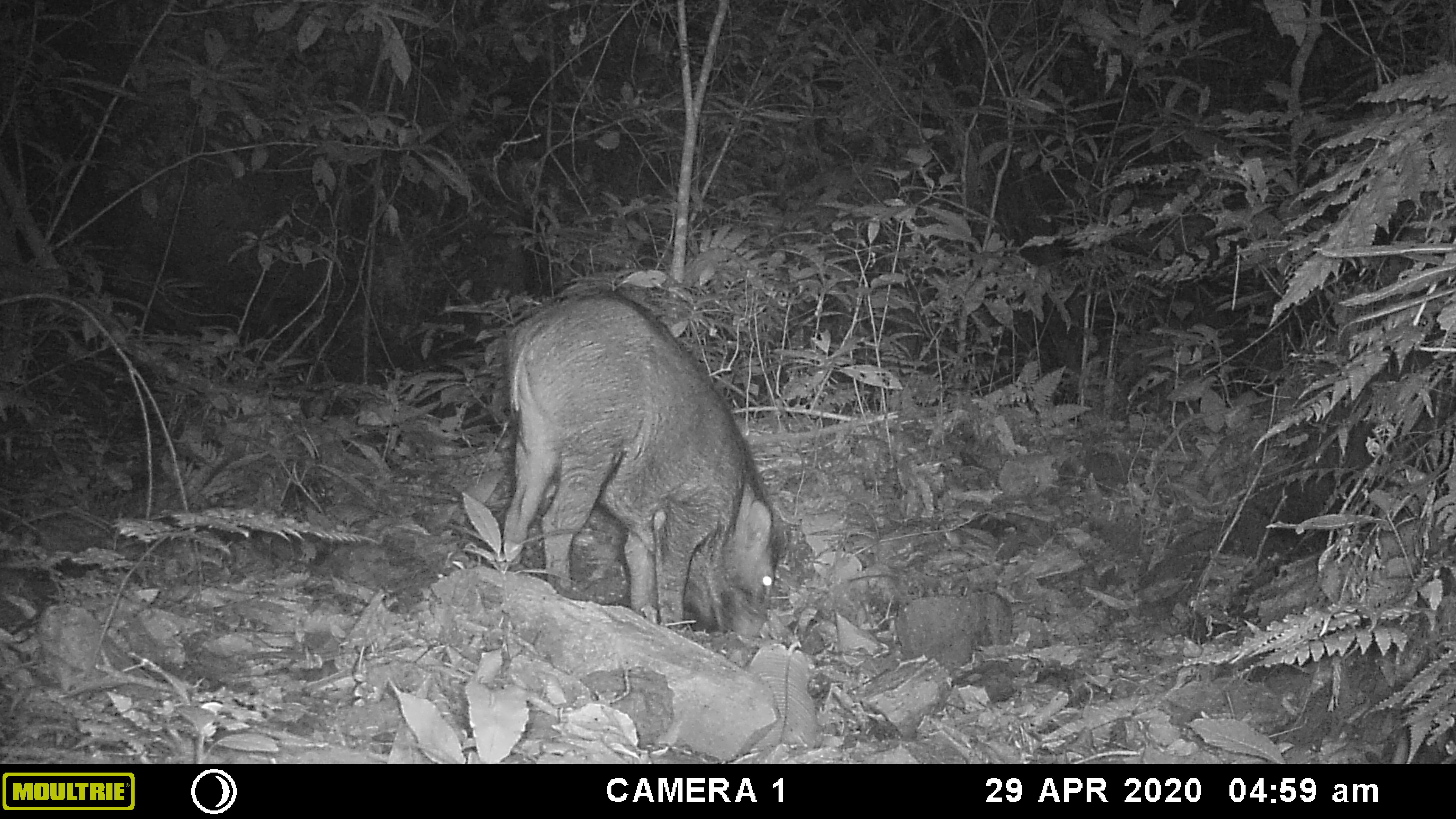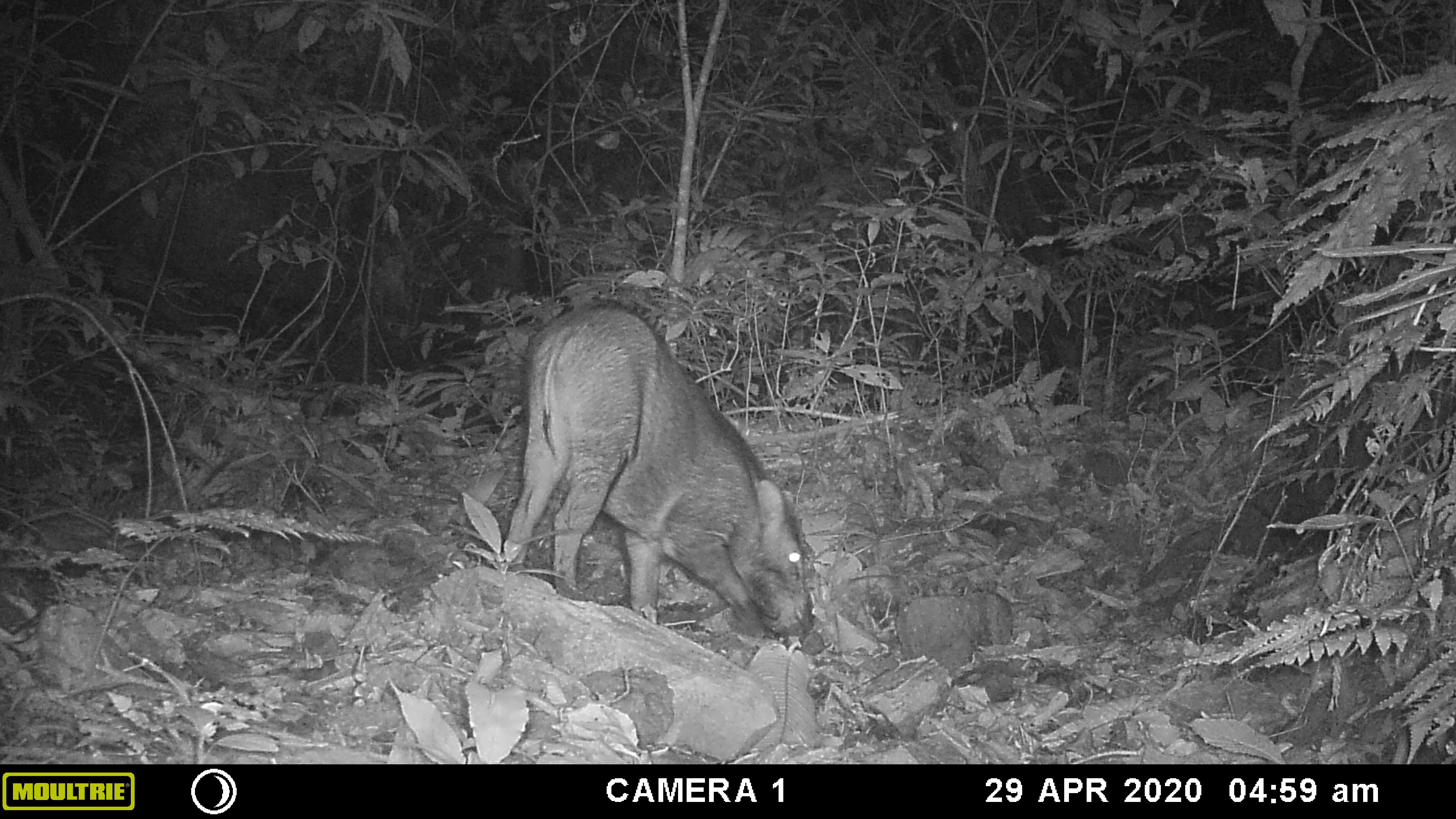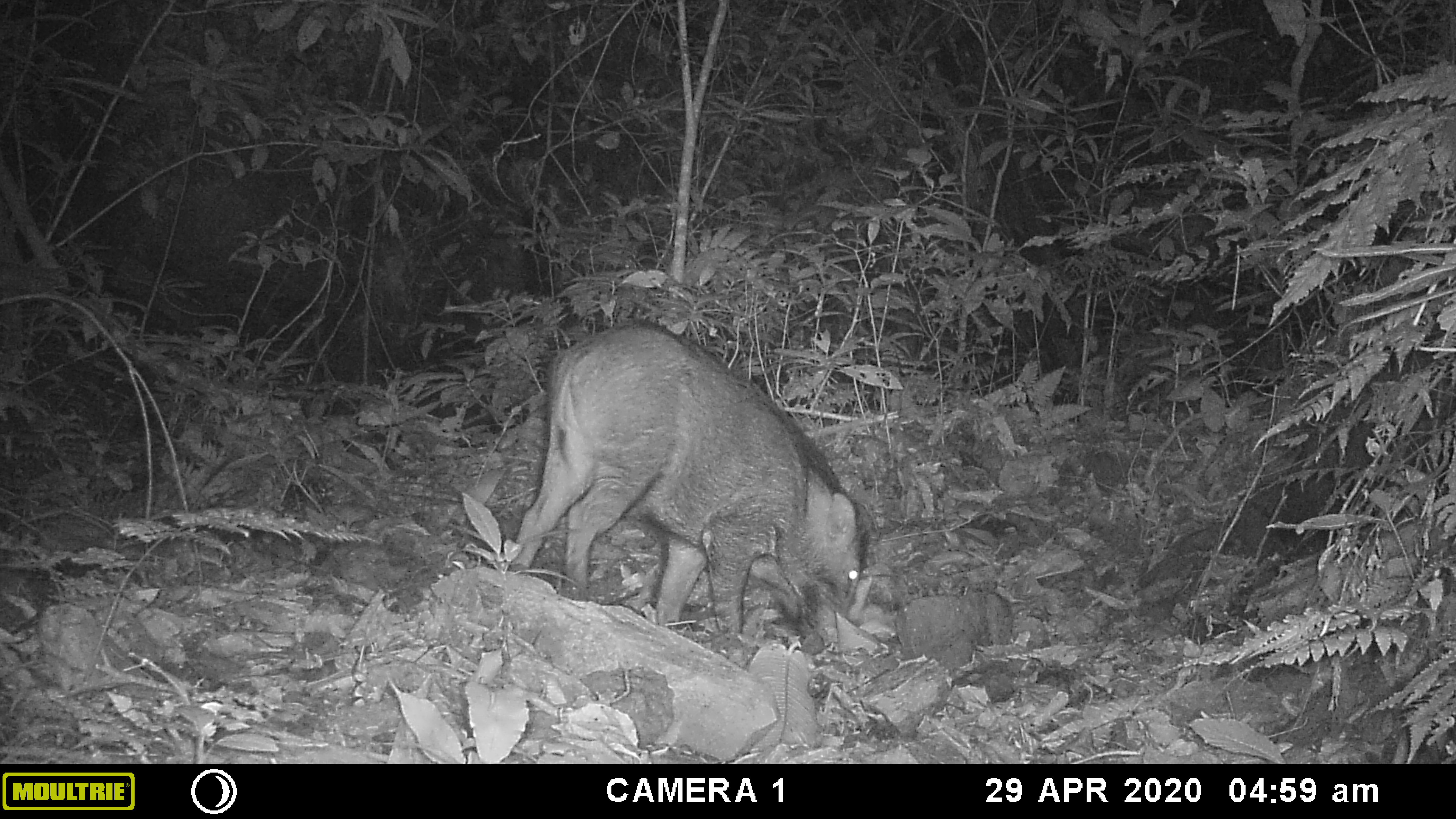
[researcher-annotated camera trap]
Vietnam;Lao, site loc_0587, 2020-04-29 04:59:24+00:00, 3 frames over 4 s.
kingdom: Animalia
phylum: Chordata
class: Mammalia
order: Artiodactyla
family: Suidae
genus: Sus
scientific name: Sus scrofa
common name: eurasian wild pig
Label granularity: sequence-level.